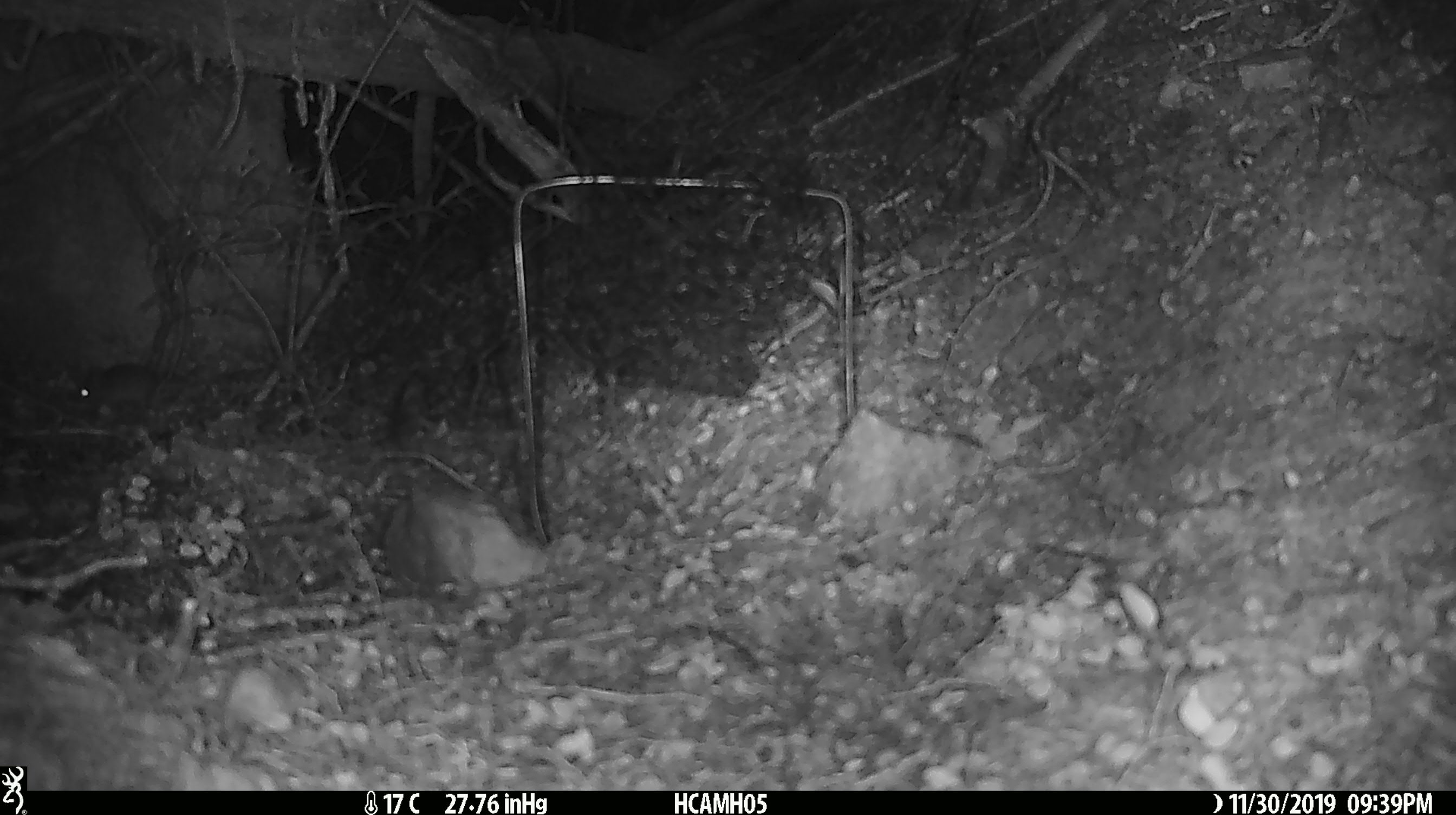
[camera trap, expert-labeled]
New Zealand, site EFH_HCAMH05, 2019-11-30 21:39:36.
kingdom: Animalia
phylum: Chordata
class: Mammalia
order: Rodentia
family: Muridae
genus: Mus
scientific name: Mus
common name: mouse